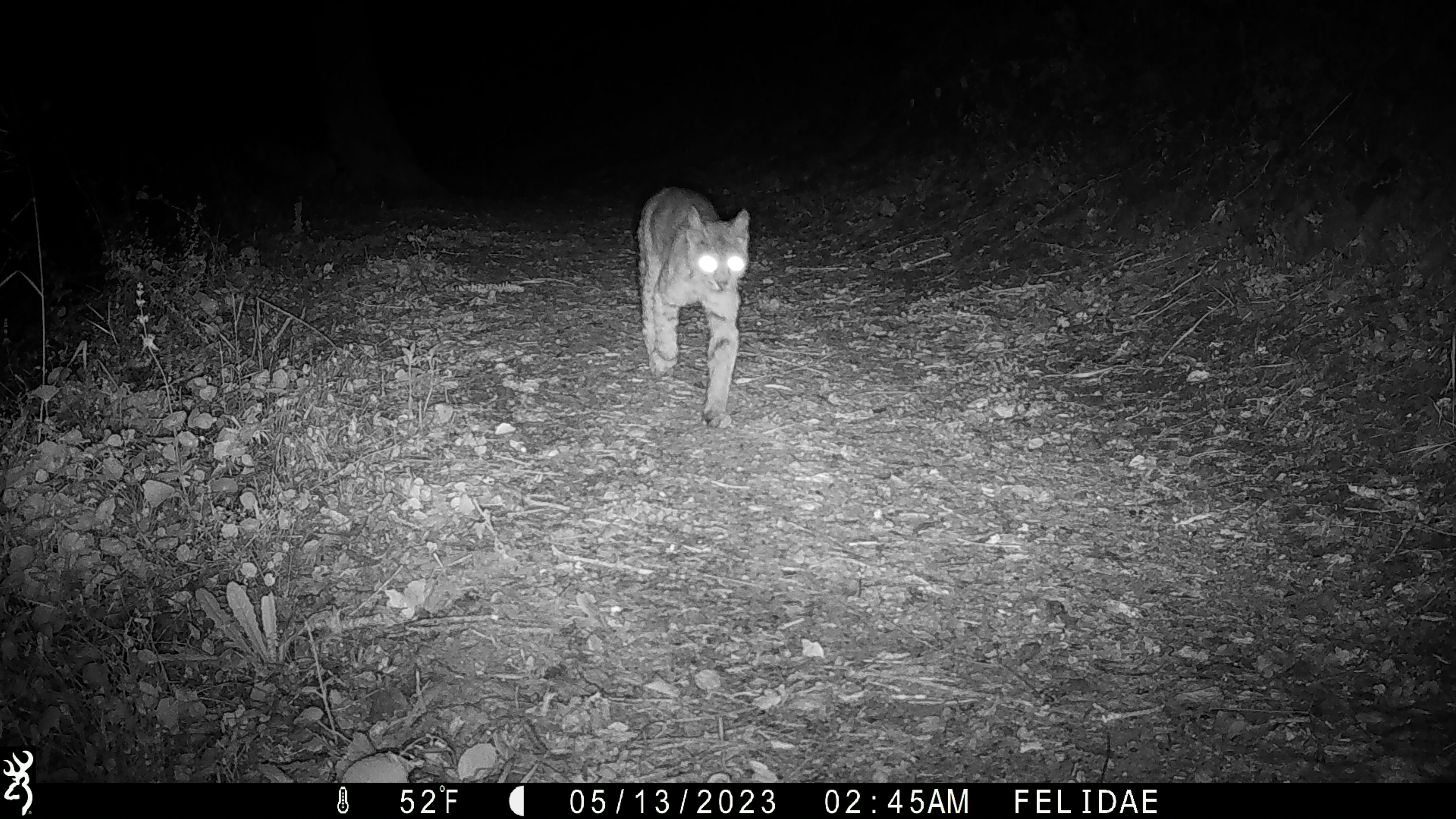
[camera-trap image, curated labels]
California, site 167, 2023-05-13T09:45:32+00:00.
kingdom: Animalia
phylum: Chordata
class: Mammalia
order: Carnivora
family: Felidae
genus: Lynx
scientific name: Lynx rufus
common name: bobcat